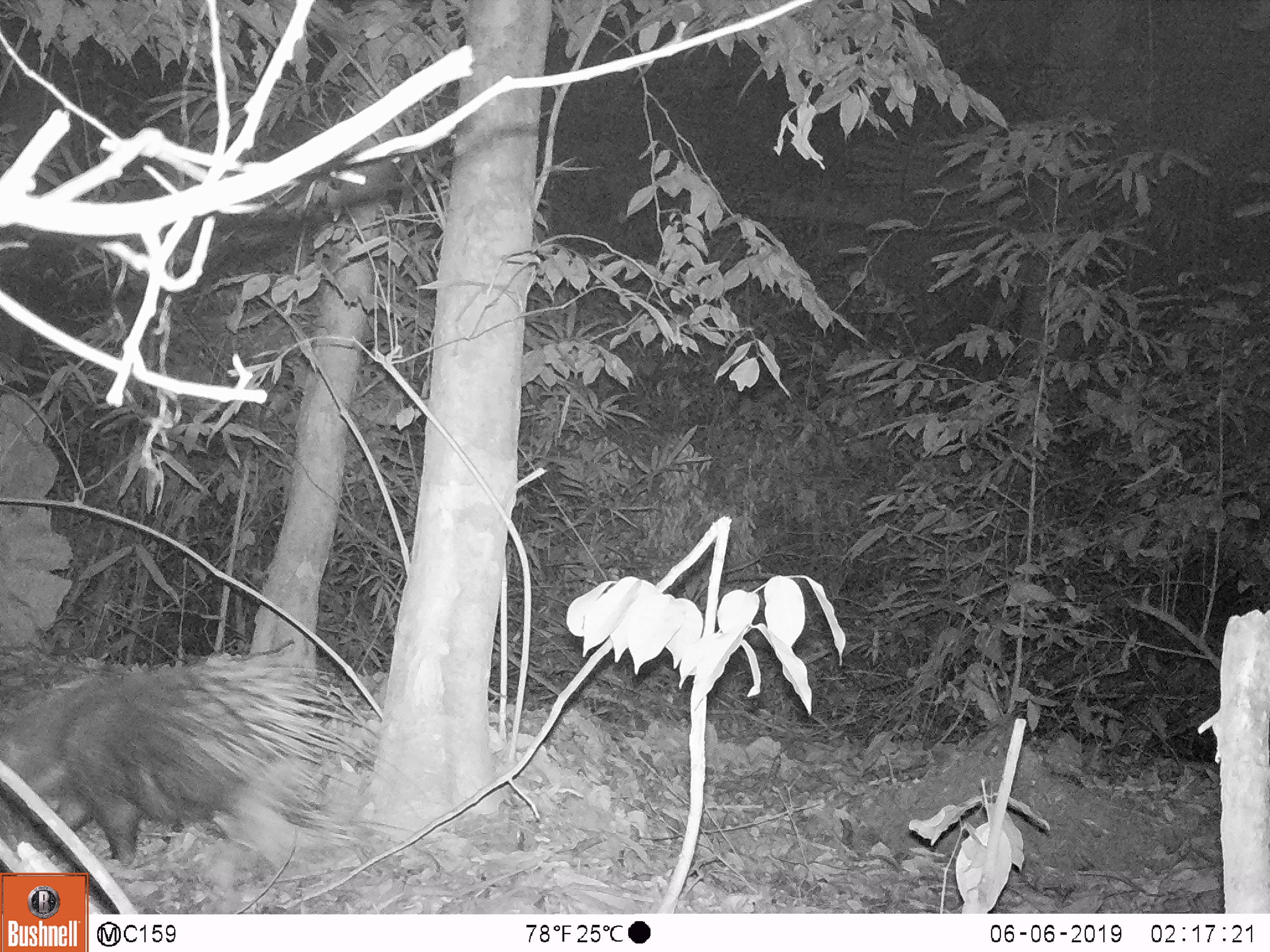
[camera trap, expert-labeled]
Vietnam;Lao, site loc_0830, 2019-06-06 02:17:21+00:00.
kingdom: Animalia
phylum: Chordata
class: Mammalia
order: Rodentia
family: Hystricidae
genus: Hystrix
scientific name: Hystrix brachyura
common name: malayan porcupine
Malayan porcupine (Hystrix brachyura). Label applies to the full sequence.